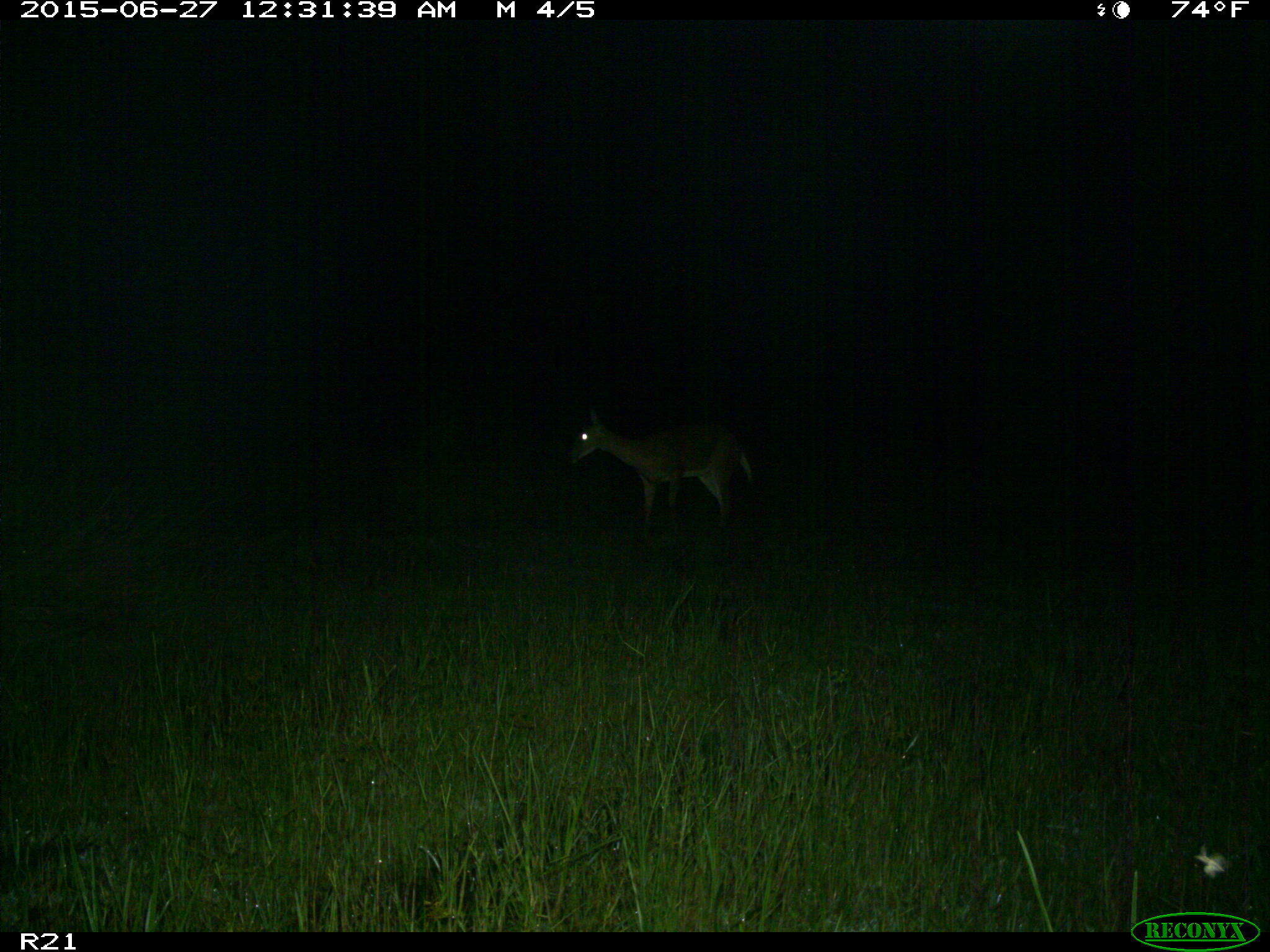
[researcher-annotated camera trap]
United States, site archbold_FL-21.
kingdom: Animalia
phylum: Chordata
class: Mammalia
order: Artiodactyla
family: Cervidae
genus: Odocoileus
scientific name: Odocoileus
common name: deer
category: unidentified deer